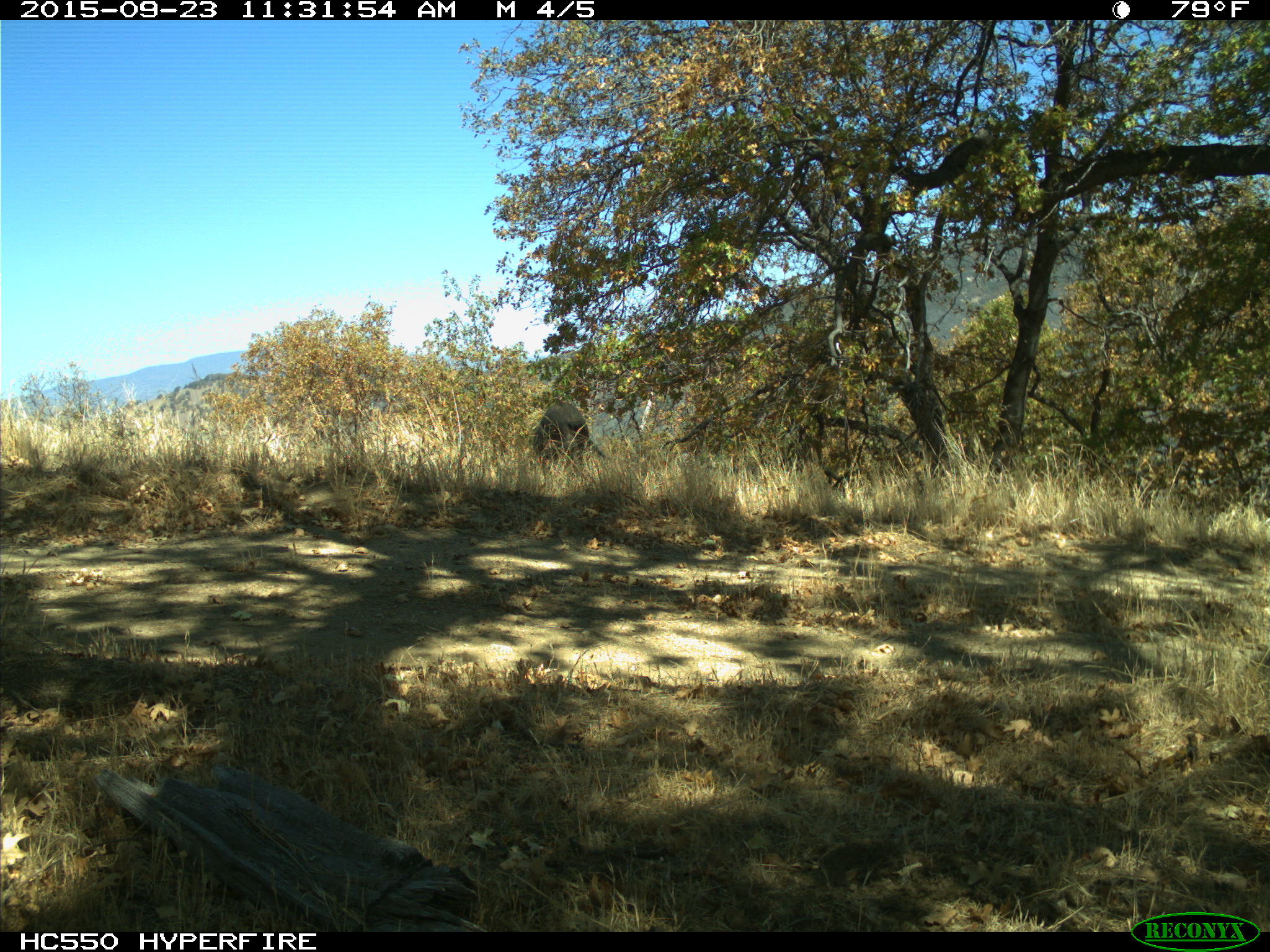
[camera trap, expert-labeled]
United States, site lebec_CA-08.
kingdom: Animalia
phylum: Chordata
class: Mammalia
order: Artiodactyla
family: Suidae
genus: Sus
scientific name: Sus scrofa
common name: wild boar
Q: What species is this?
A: Sus scrofa (wild boar).